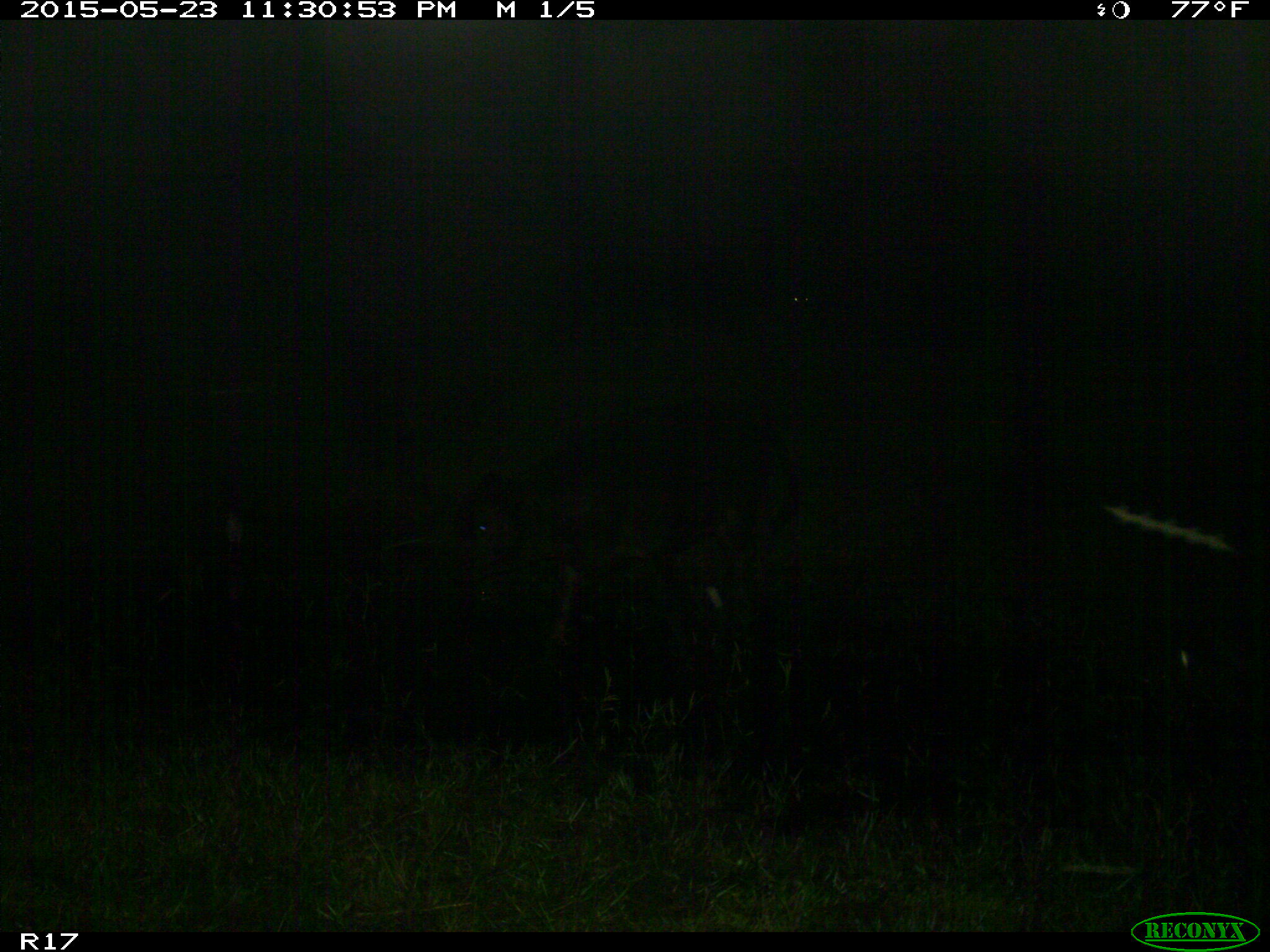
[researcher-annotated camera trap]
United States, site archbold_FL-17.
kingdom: Animalia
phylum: Chordata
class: Mammalia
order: Artiodactyla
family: Bovidae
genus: Bos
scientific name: Bos taurus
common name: domestic cow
Bos taurus (domestic cow).